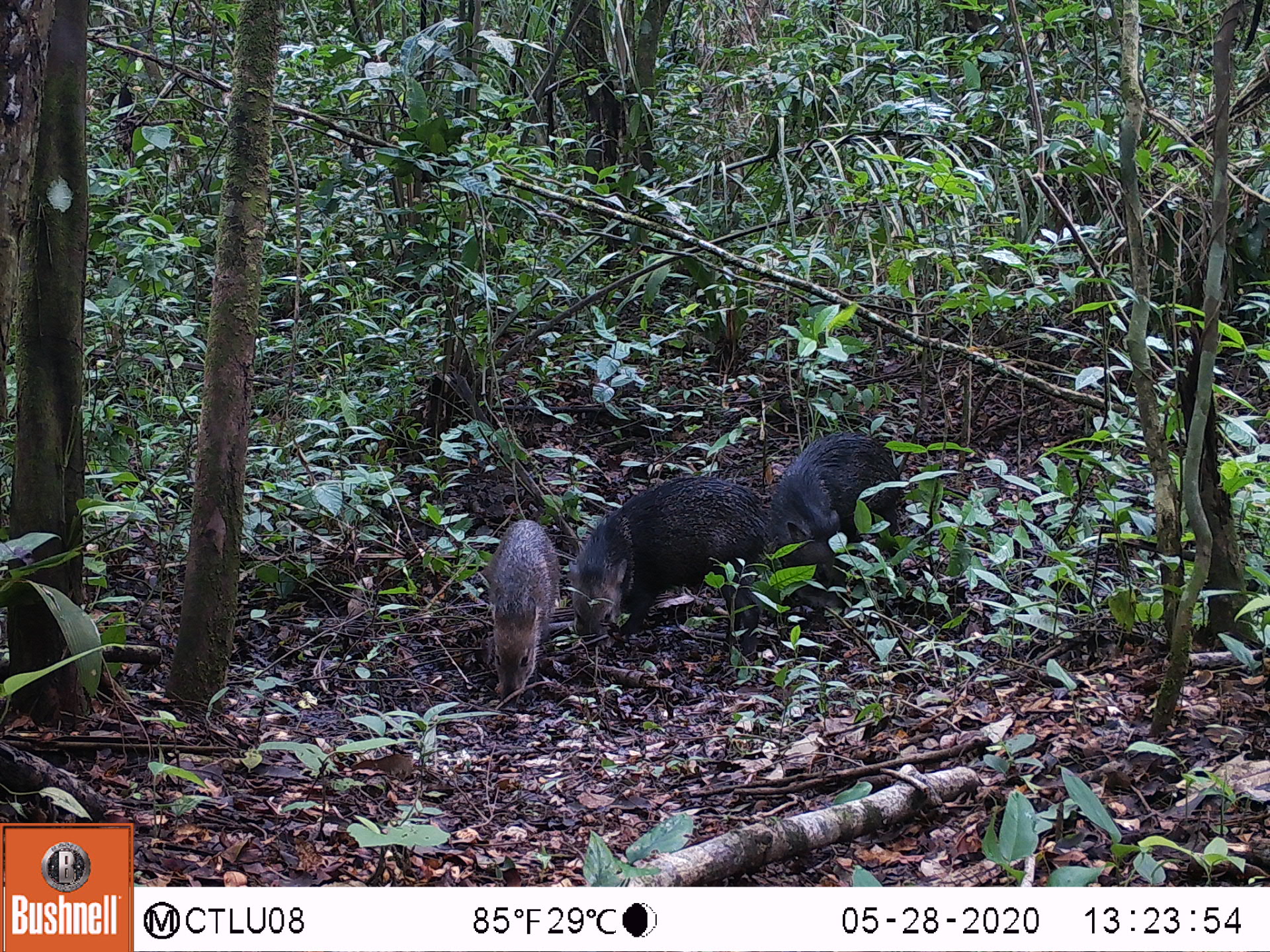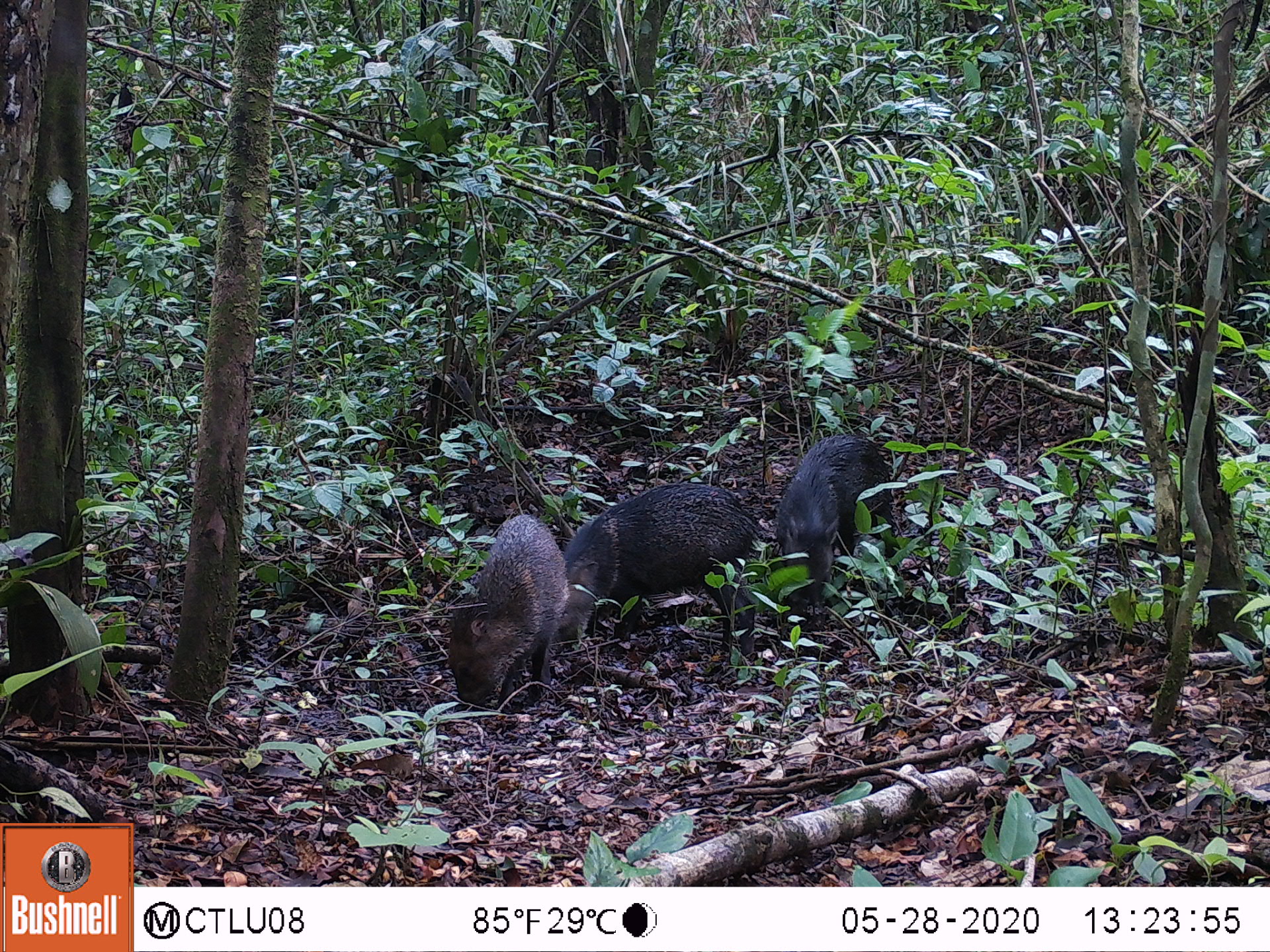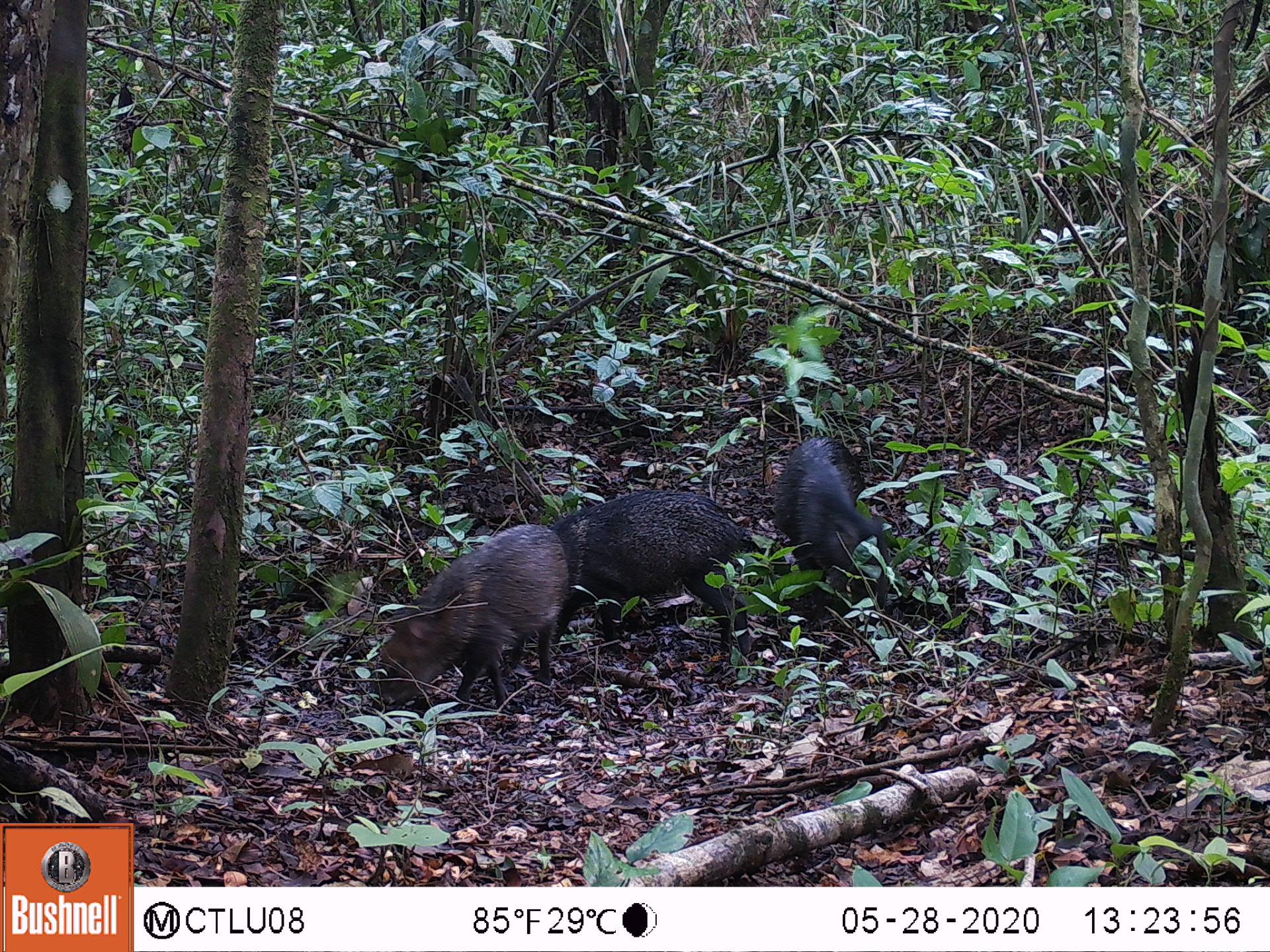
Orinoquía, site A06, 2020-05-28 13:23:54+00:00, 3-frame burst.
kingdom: Animalia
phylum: Chordata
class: Mammalia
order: Artiodactyla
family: Tayassuidae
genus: Pecari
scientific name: Pecari tajacu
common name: collared peccary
Collared peccary (Pecari tajacu).